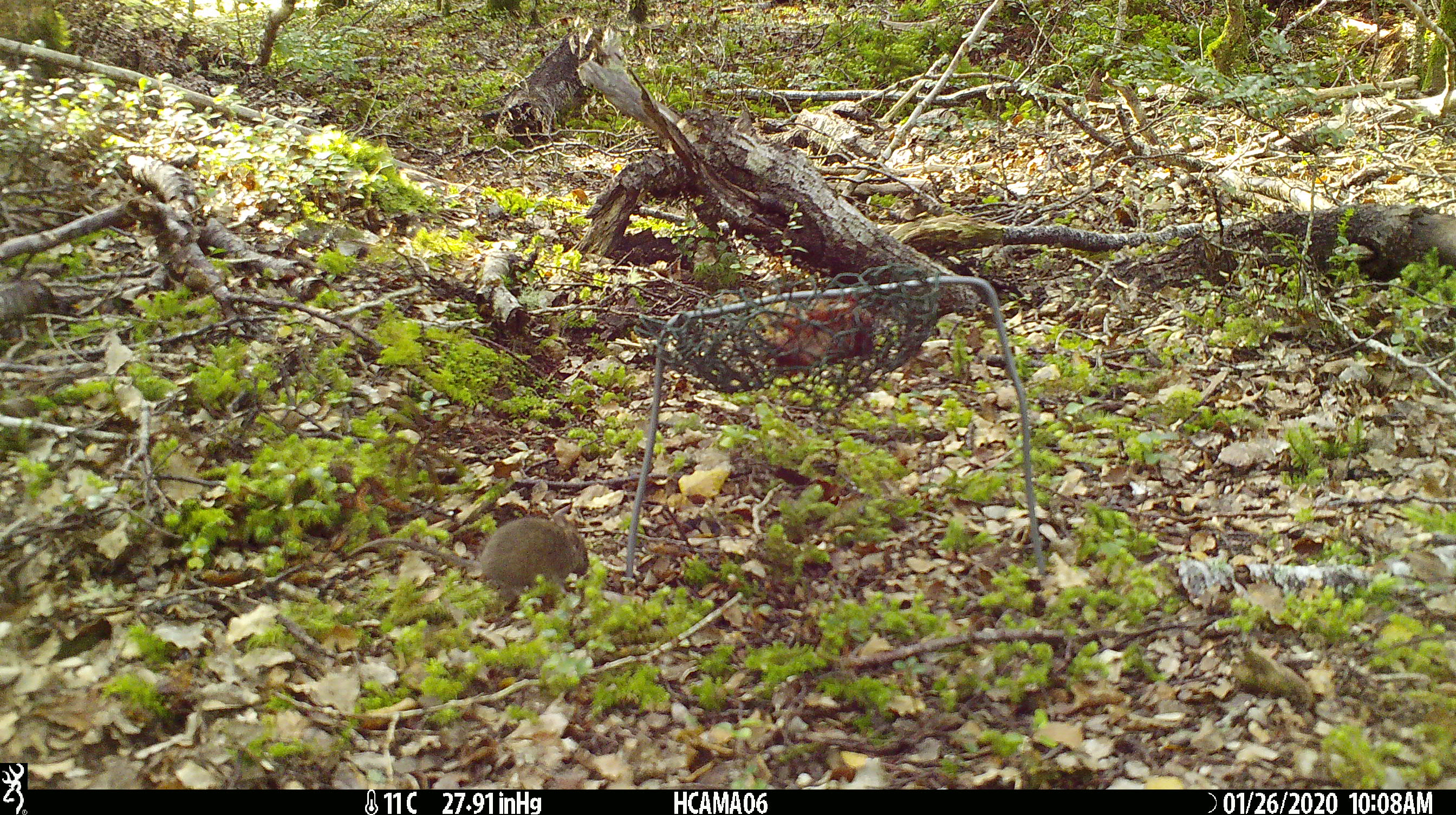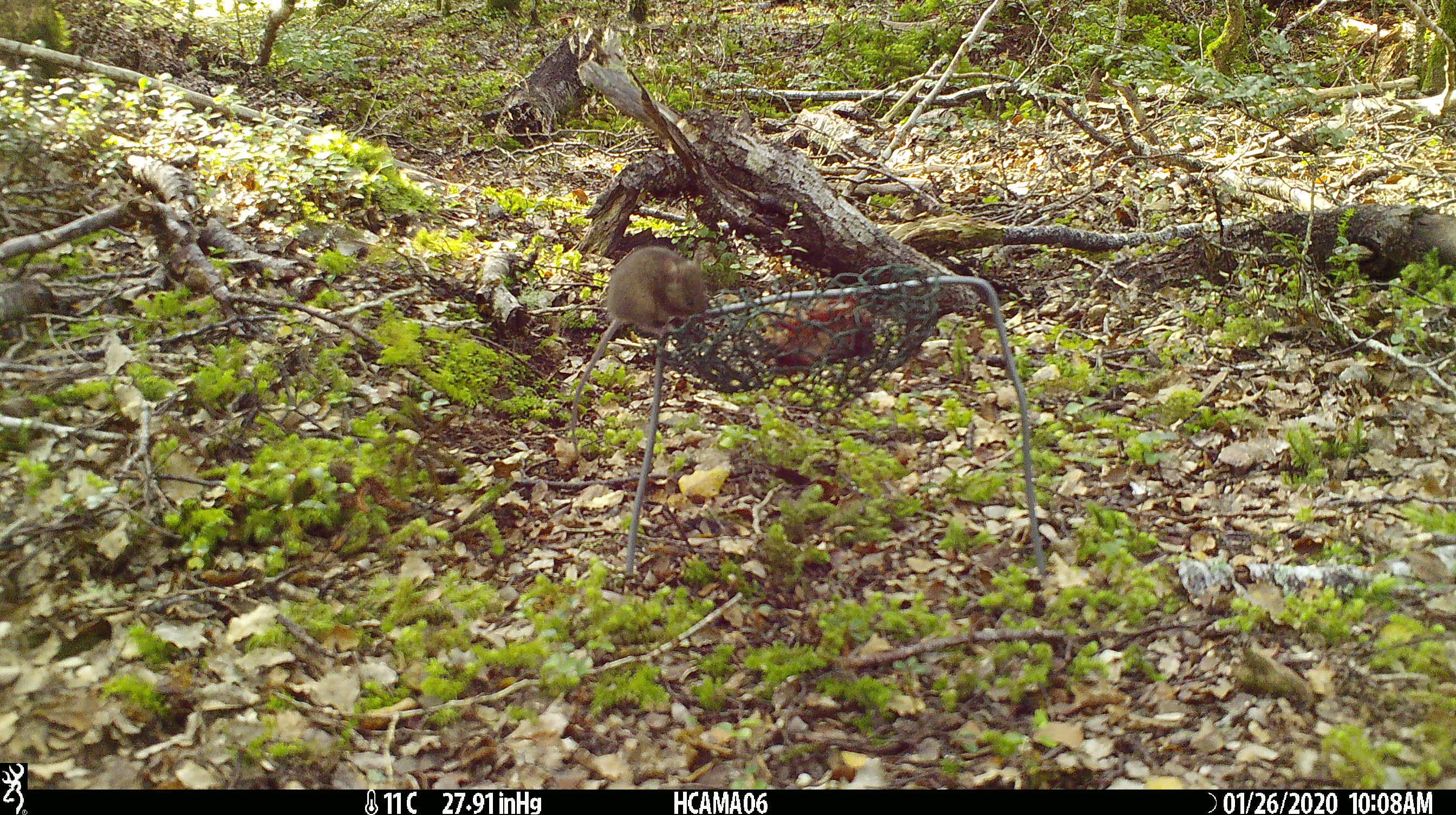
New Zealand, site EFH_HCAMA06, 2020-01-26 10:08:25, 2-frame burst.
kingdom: Animalia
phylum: Chordata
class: Mammalia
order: Rodentia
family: Muridae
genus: Mus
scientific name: Mus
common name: mouse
Mouse (Mus).